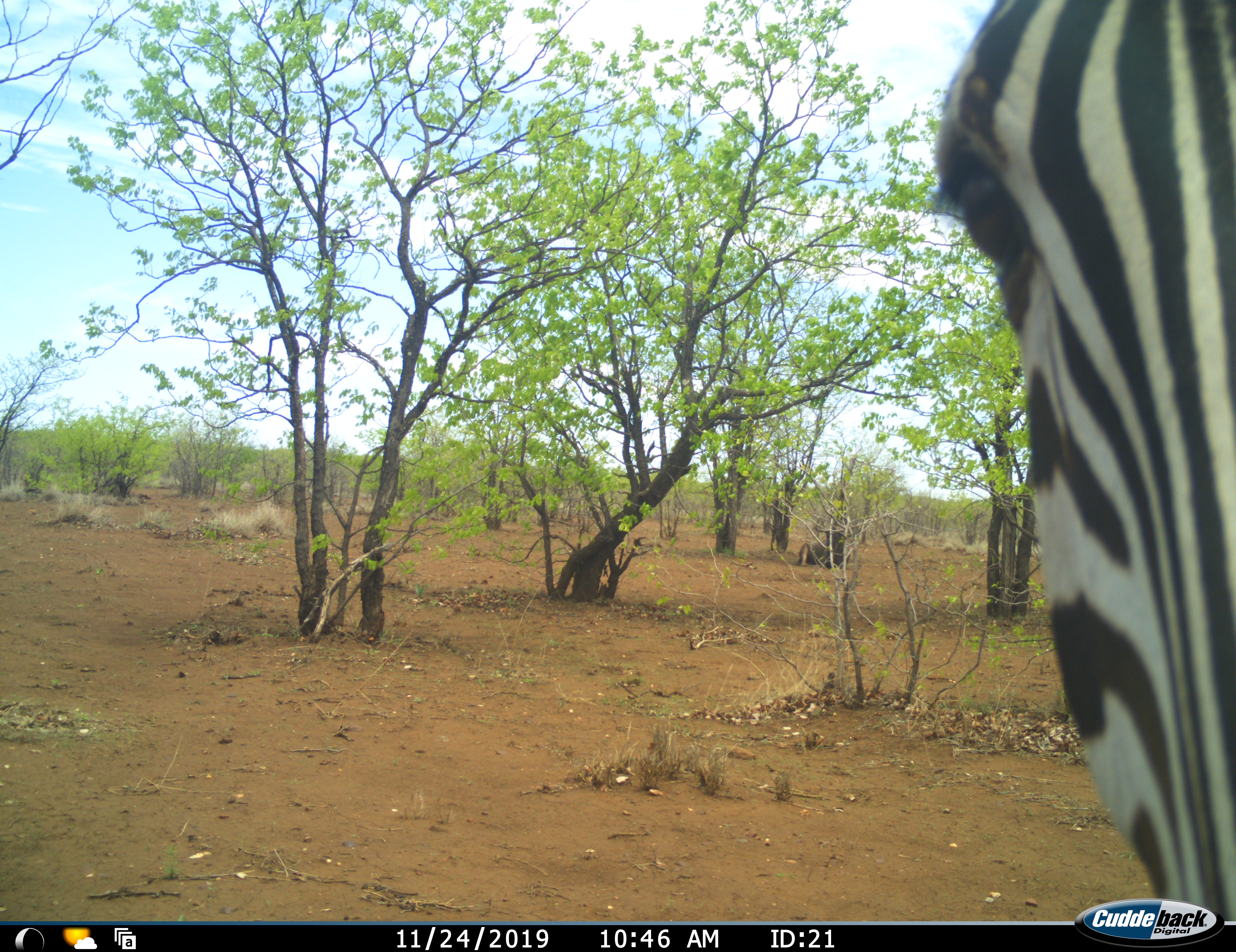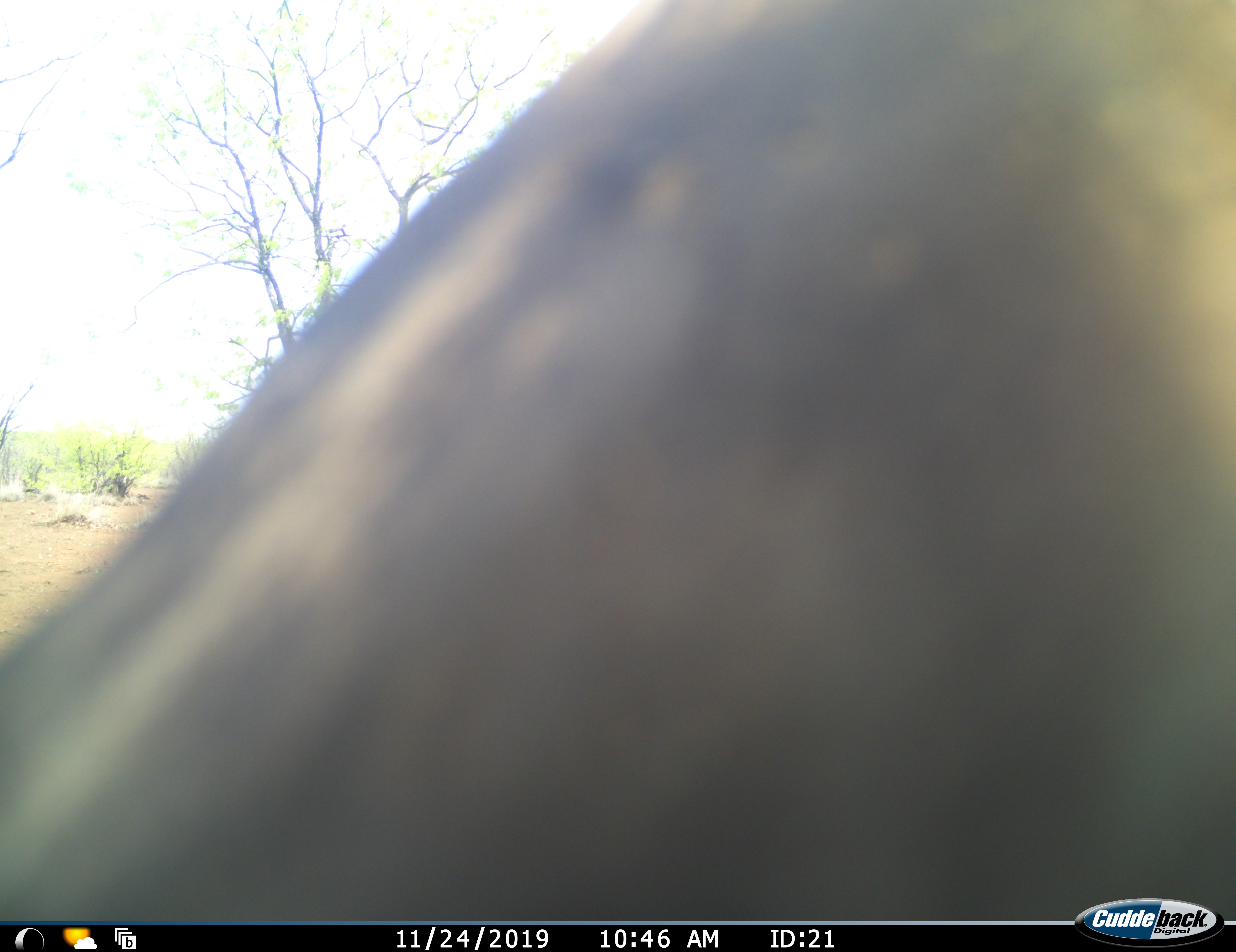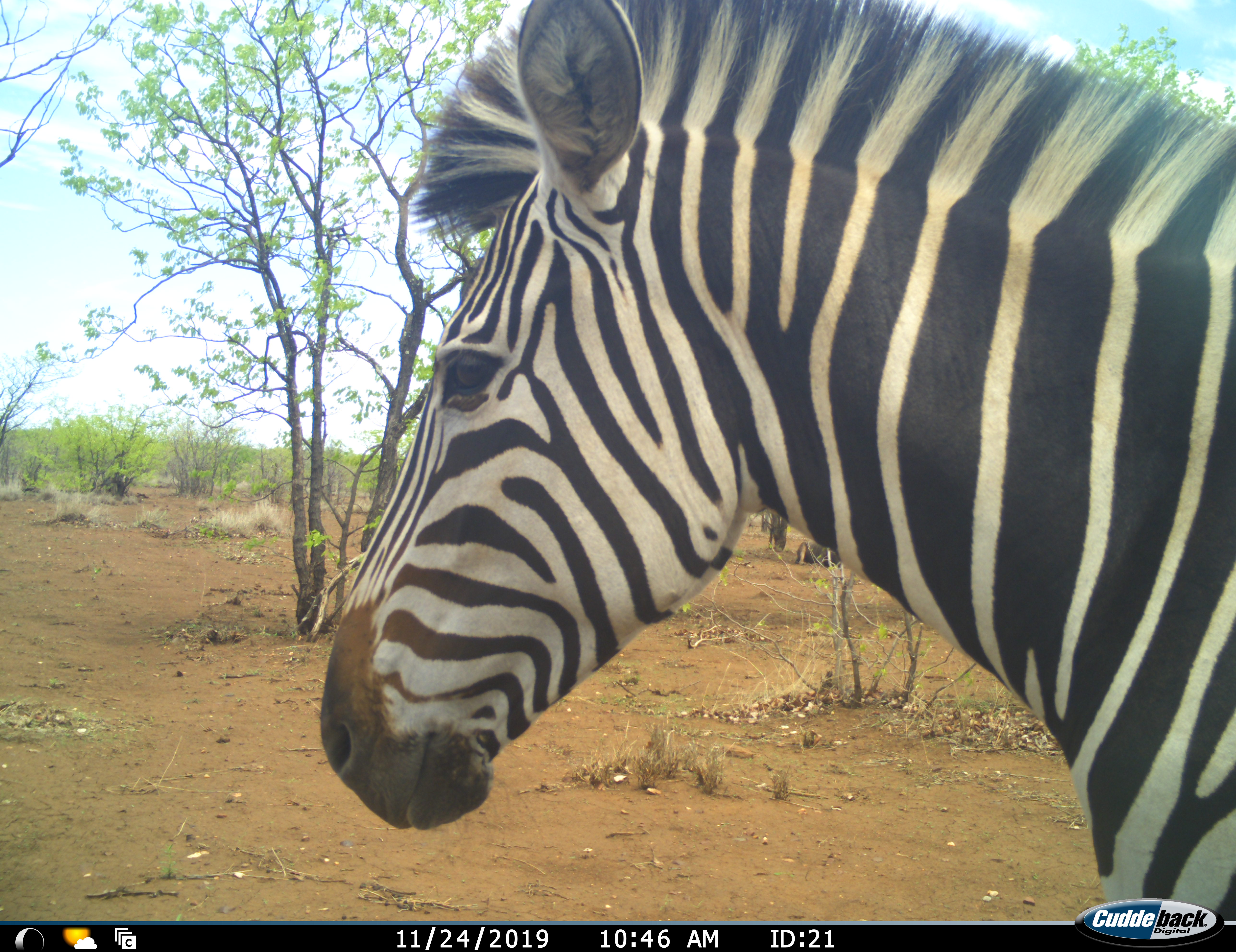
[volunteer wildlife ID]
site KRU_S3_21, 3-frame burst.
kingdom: Animalia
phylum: Chordata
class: Mammalia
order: Perissodactyla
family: Equidae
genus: Equus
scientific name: Equus quagga burchellii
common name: burchell's zebra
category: zebraburchells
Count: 1.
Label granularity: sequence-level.